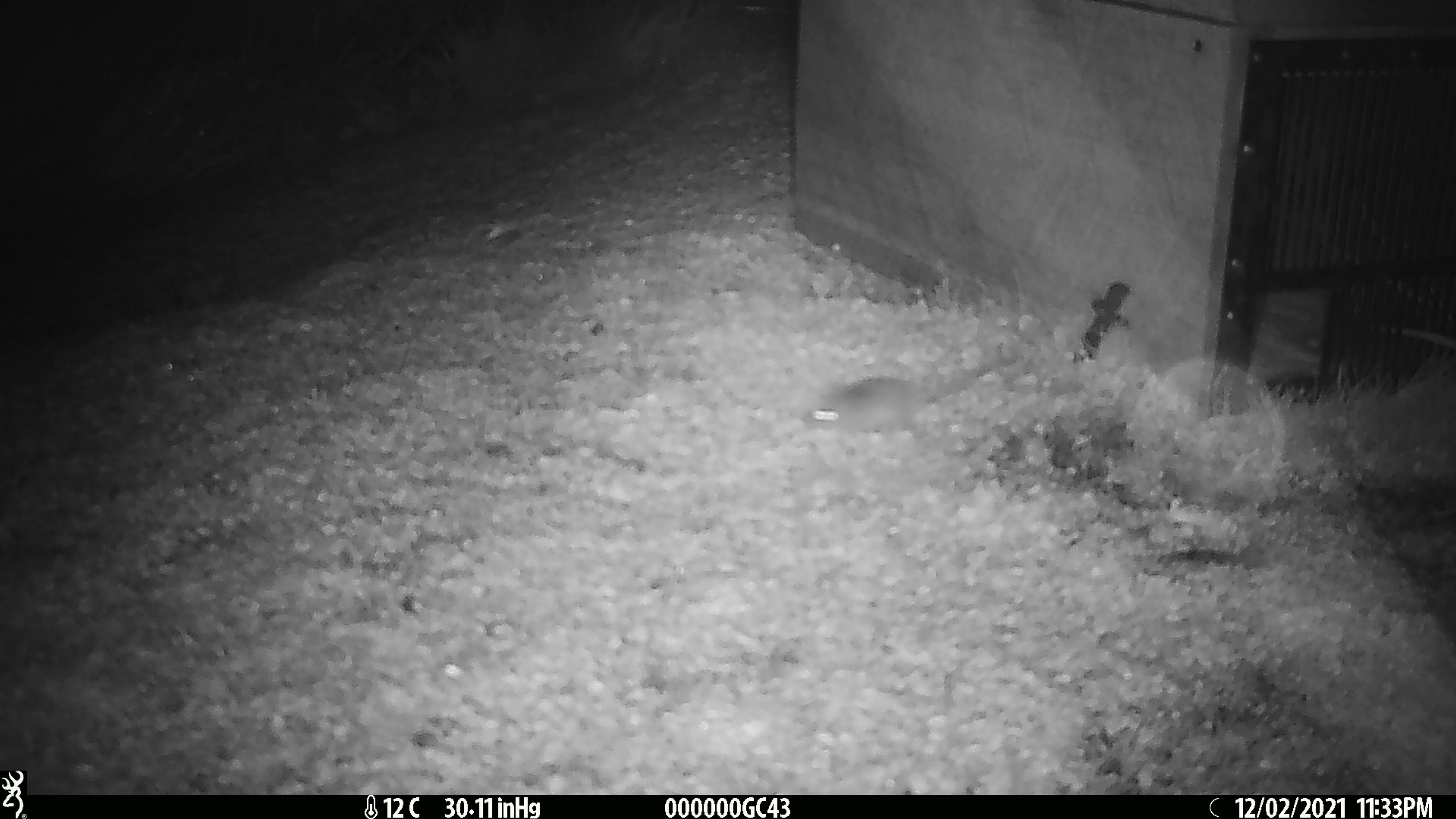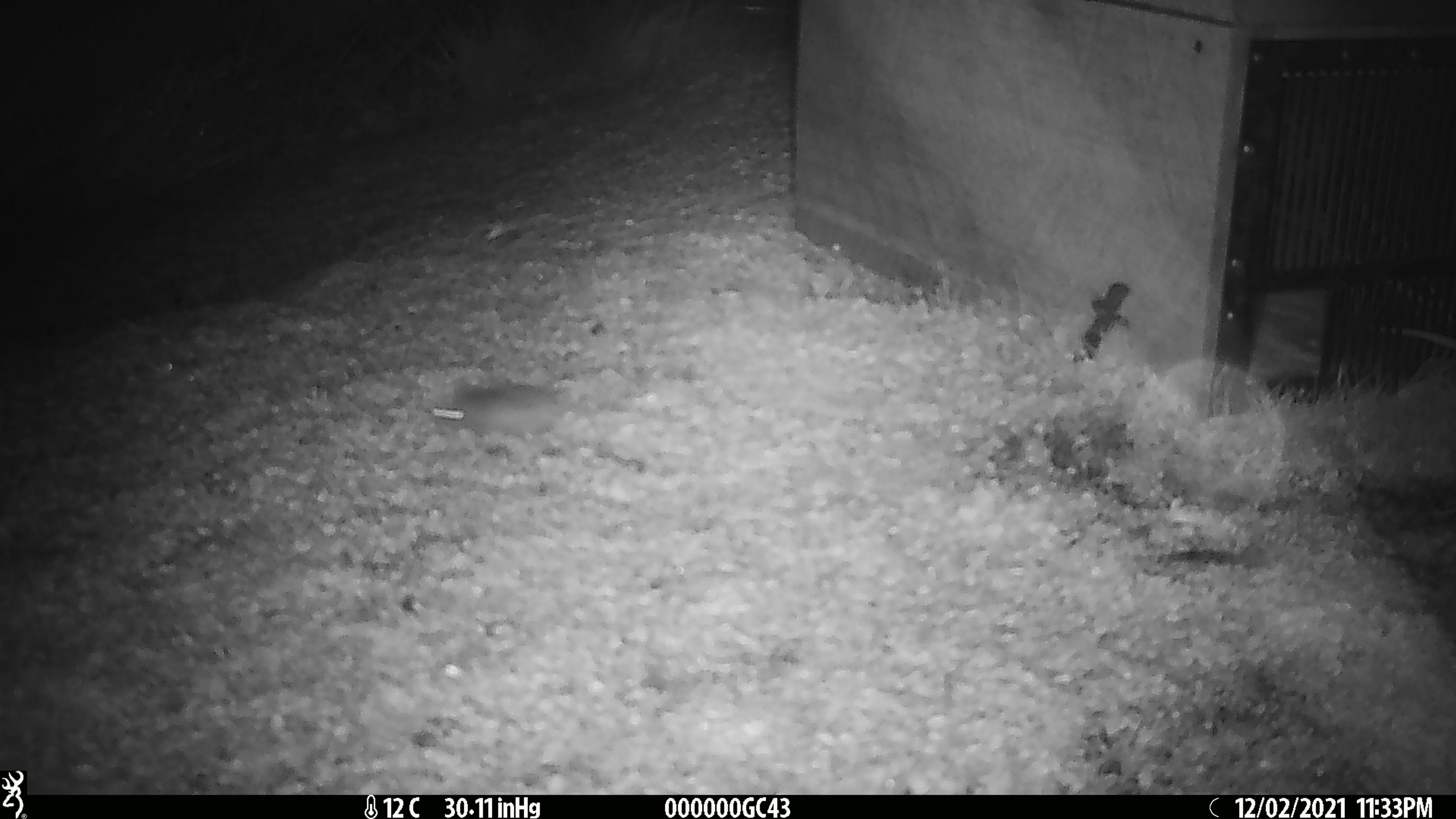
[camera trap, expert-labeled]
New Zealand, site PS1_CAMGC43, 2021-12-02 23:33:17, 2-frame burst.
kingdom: Animalia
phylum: Chordata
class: Mammalia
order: Rodentia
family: Muridae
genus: Mus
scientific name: Mus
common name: mouse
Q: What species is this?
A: Mouse (Mus).